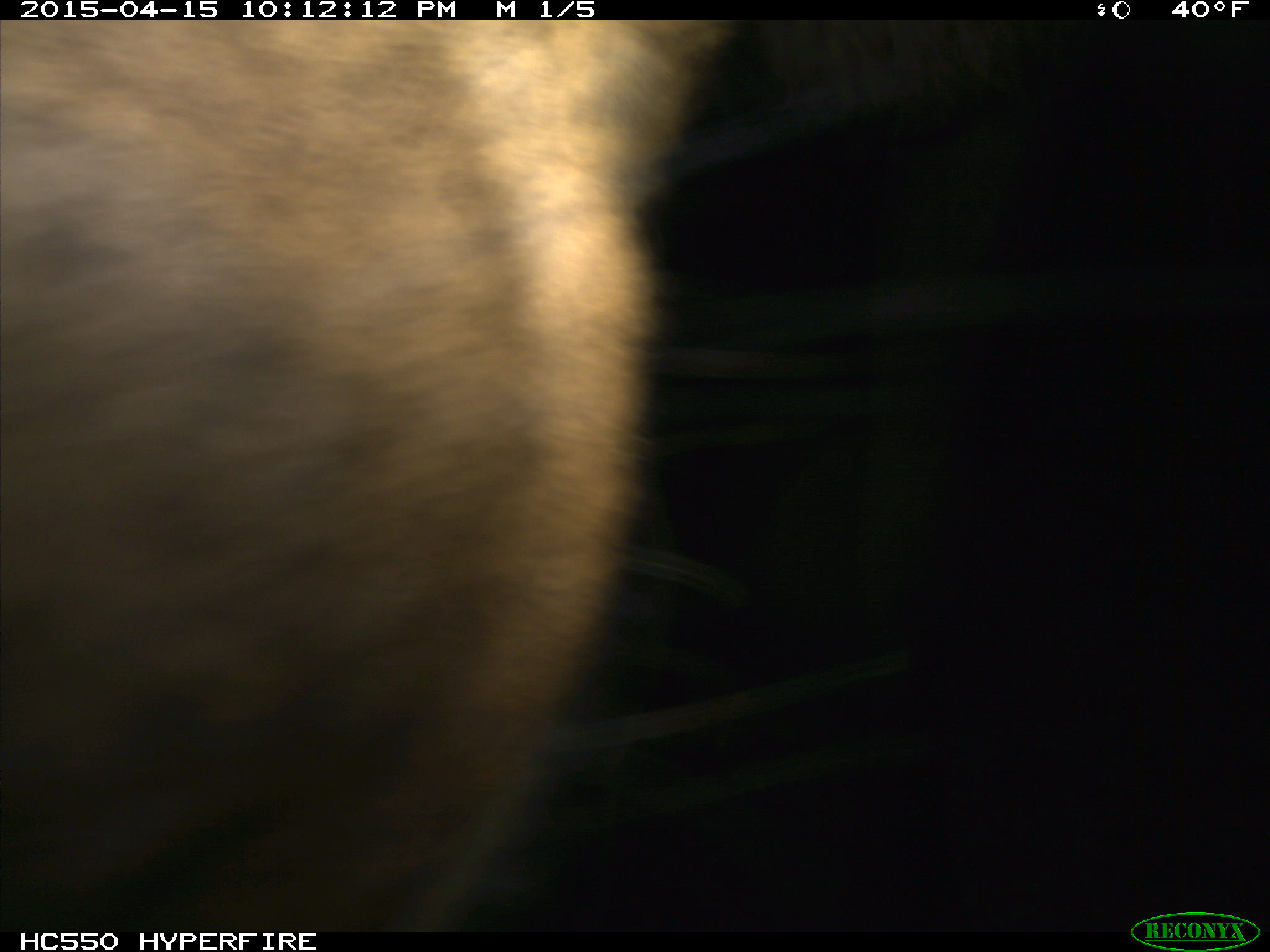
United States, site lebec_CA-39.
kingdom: Animalia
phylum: Chordata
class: Mammalia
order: Artiodactyla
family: Cervidae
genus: Cervus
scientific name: Cervus canadensis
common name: elk